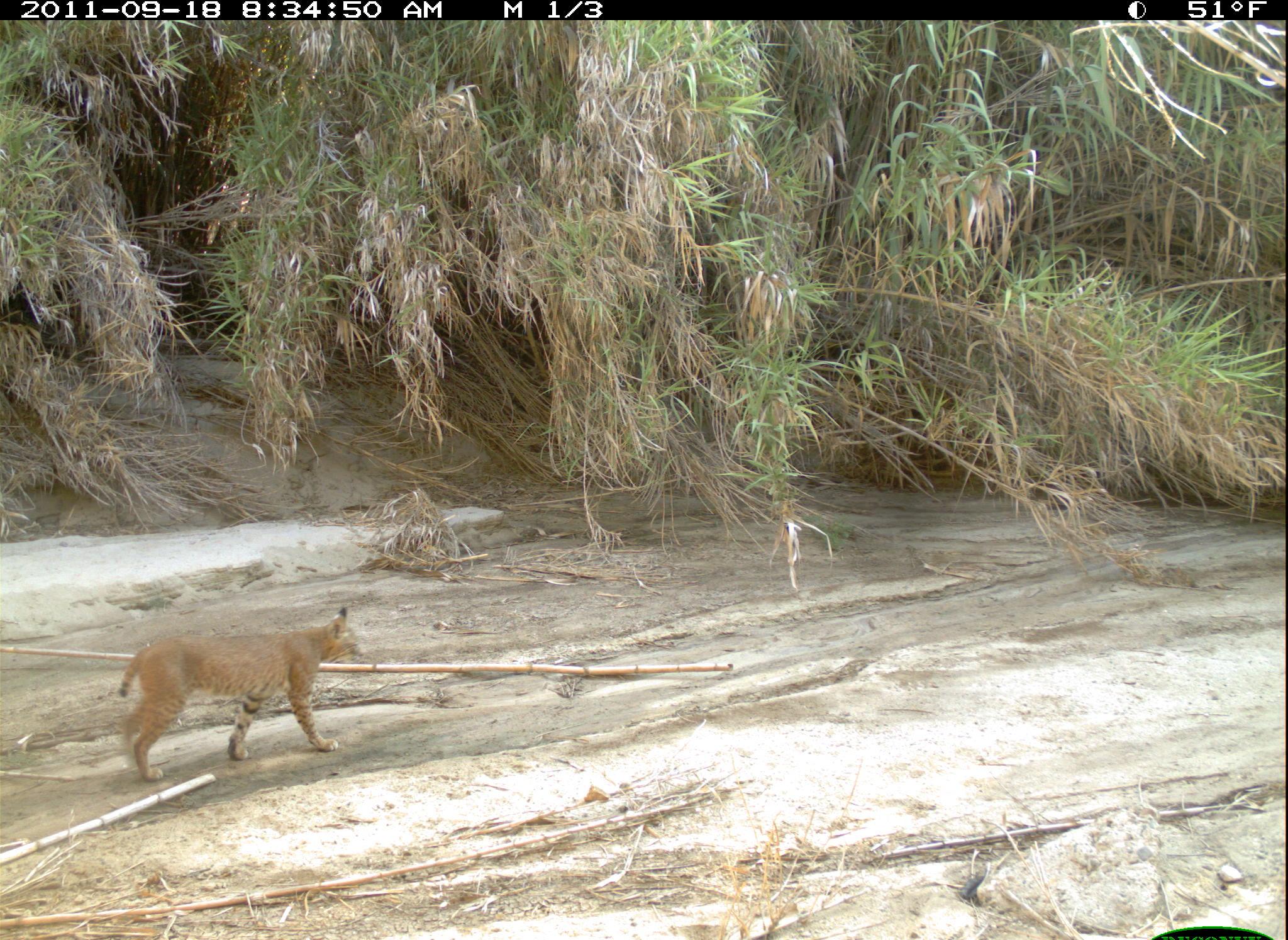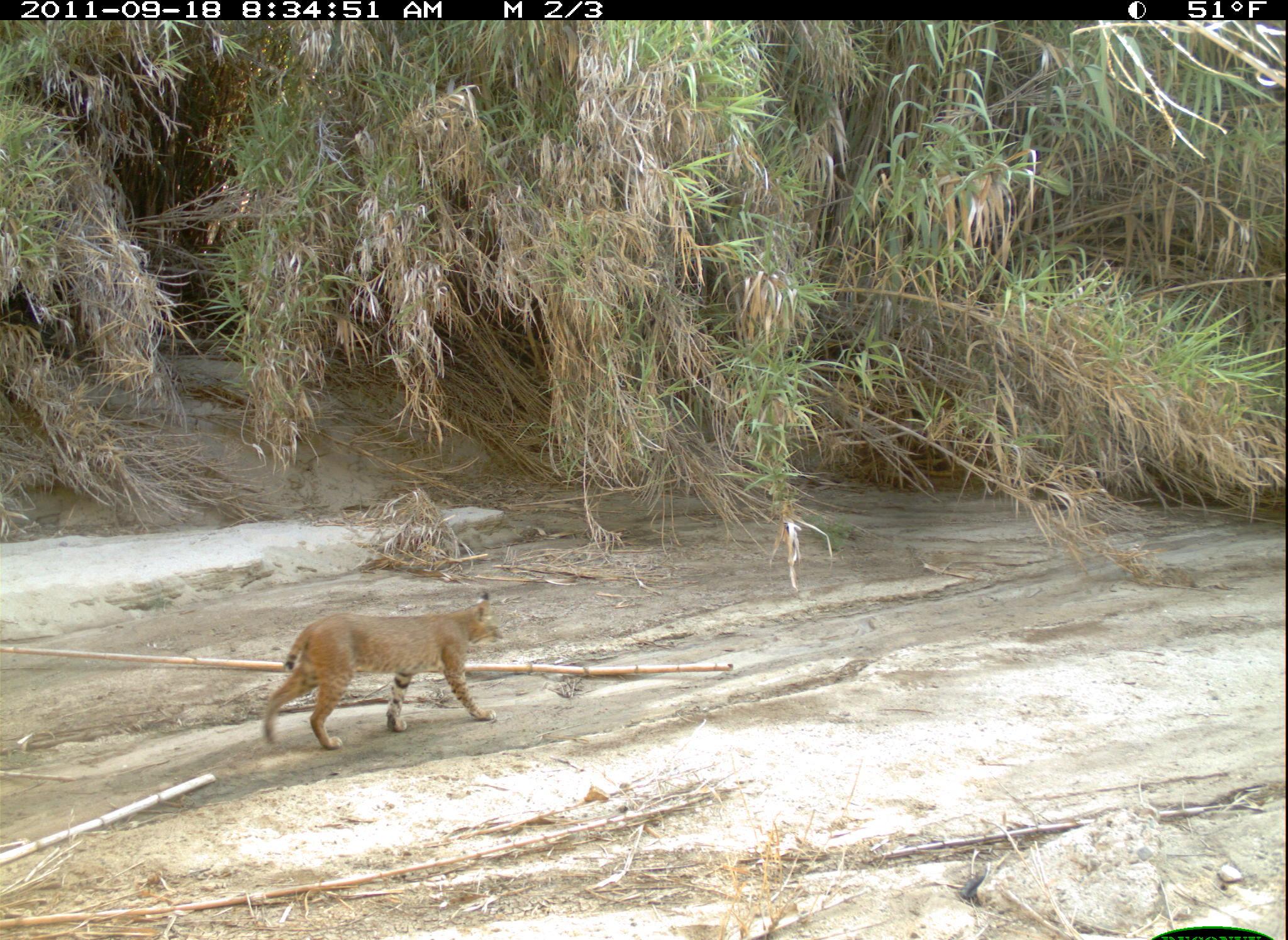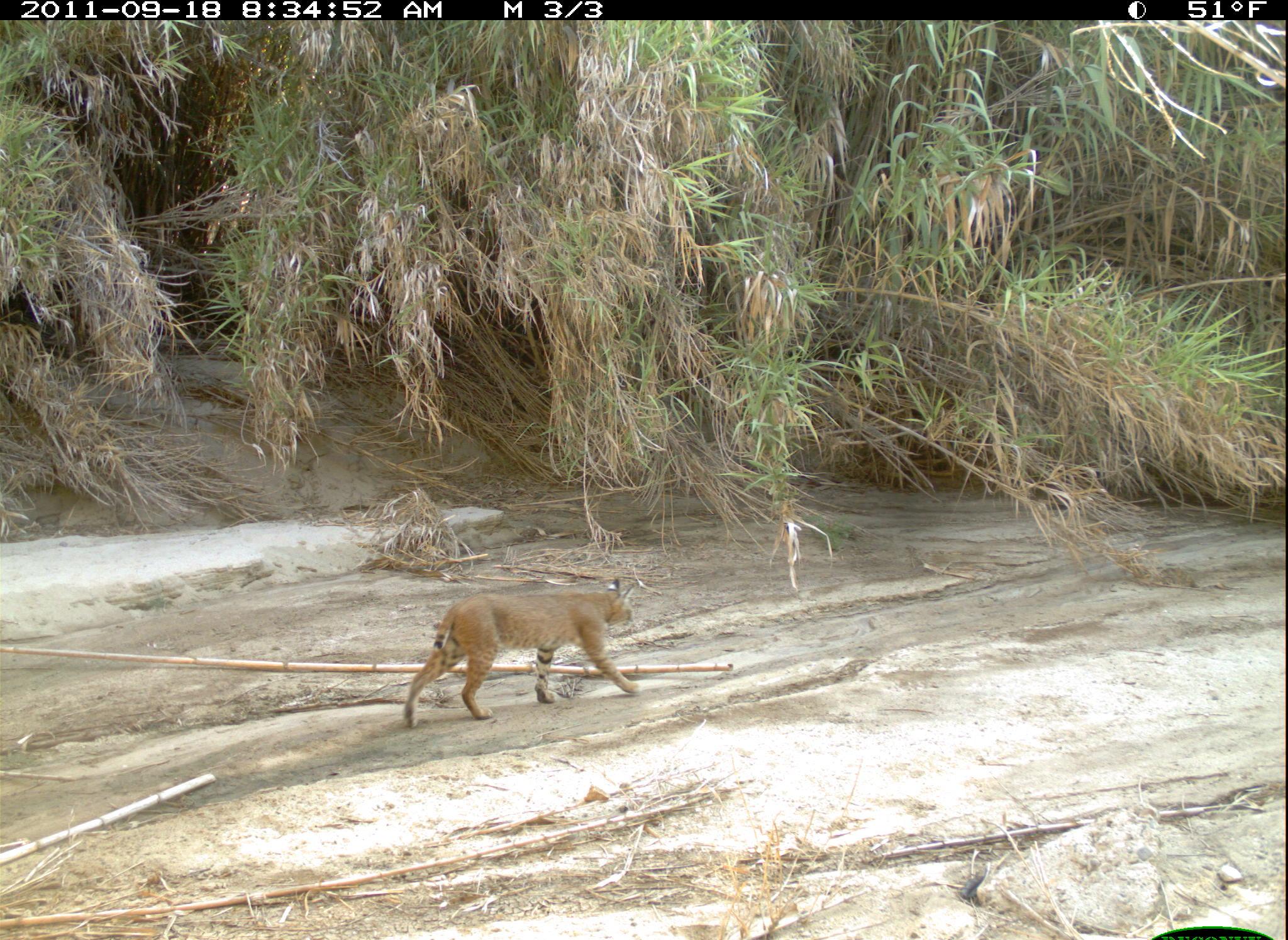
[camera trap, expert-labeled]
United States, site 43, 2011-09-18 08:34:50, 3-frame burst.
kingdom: Animalia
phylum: Chordata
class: Mammalia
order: Carnivora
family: Felidae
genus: Lynx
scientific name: Lynx rufus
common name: bobcat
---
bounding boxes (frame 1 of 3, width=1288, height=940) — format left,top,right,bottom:
bobcat: 111,596,393,805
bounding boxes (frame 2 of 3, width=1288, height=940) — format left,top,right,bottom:
bobcat: 254,586,512,760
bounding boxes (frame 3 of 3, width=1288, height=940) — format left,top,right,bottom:
bobcat: 402,570,655,734